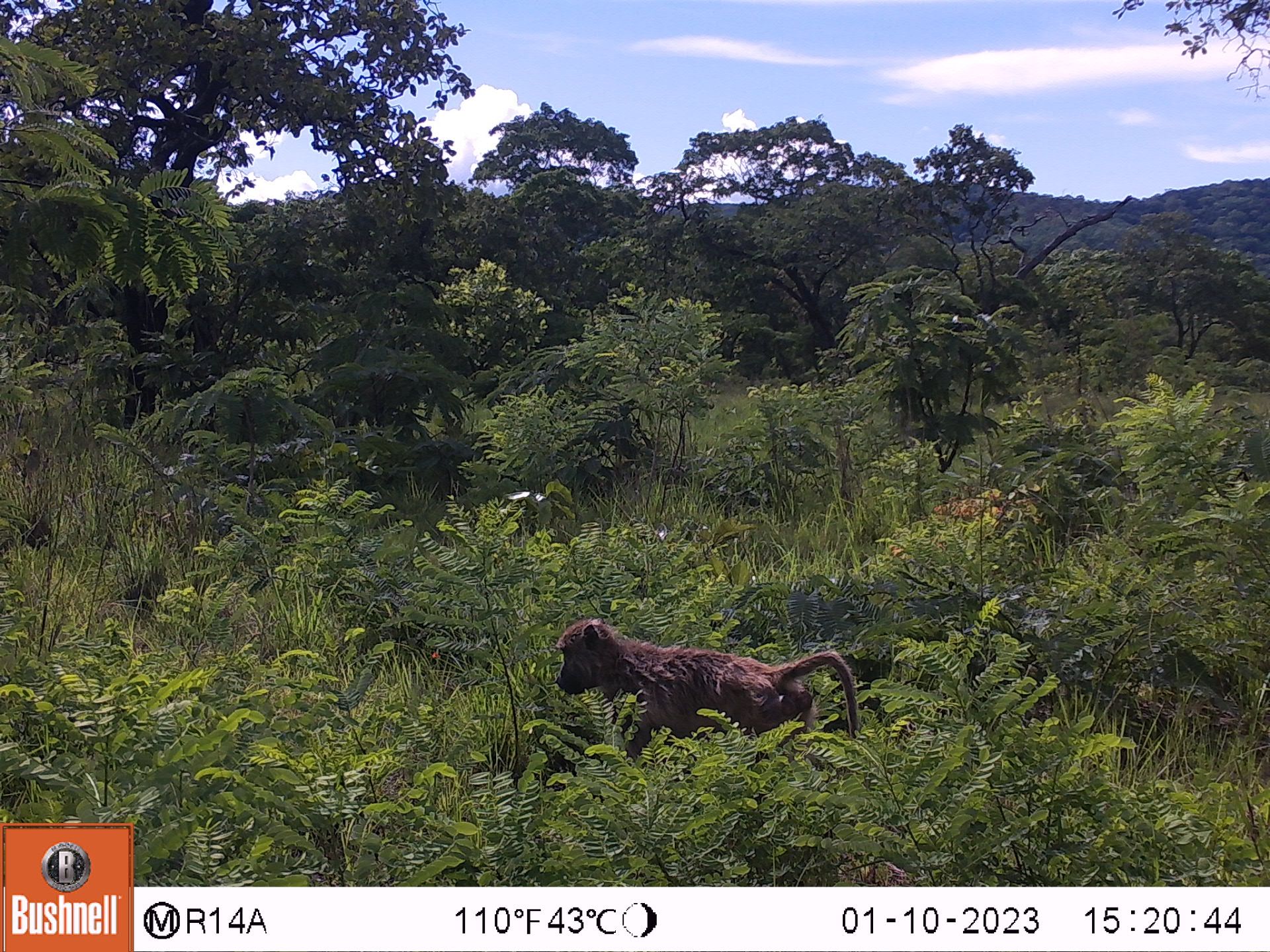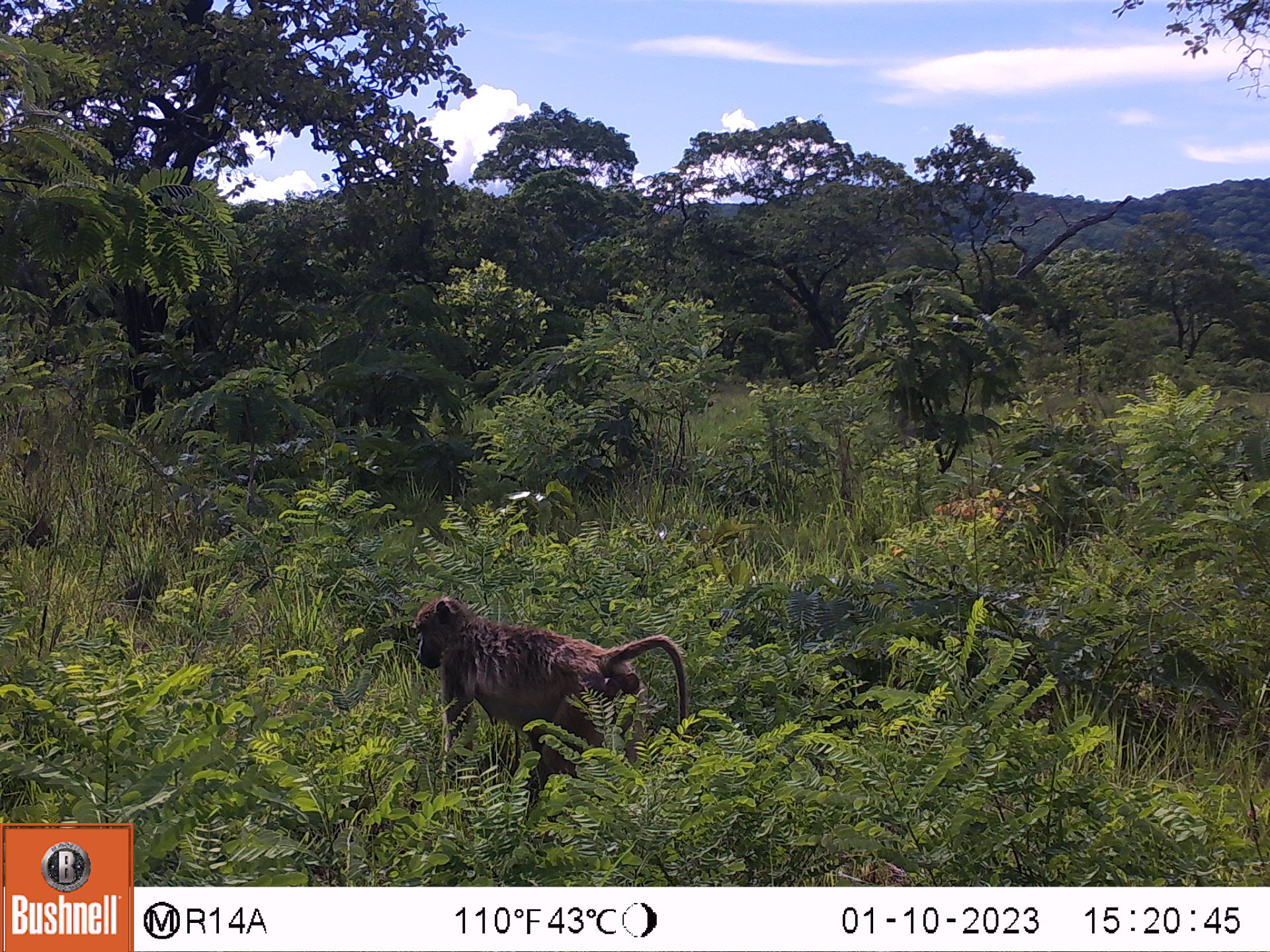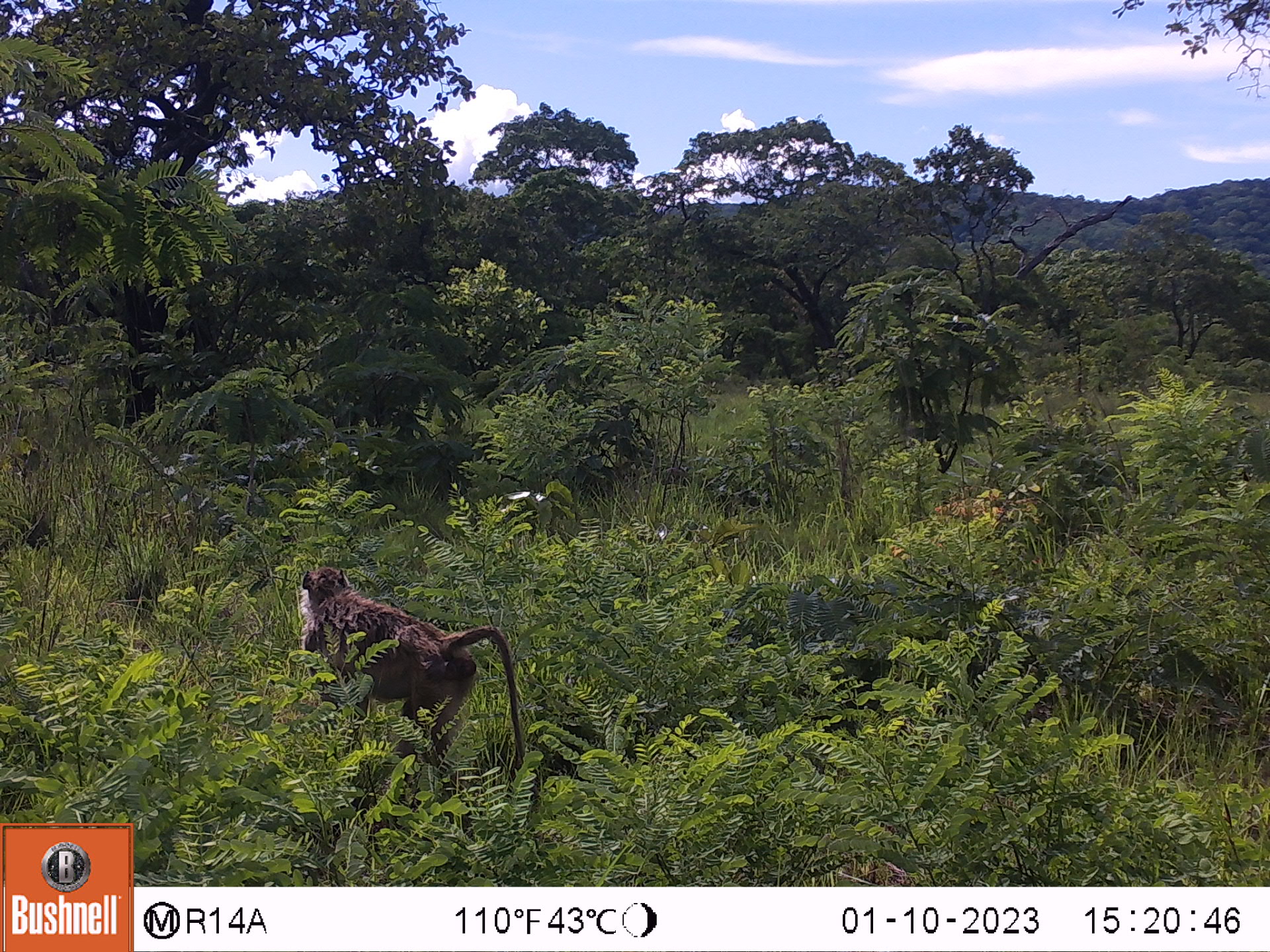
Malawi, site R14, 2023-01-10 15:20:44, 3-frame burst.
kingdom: Animalia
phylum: Chordata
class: Mammalia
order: Primates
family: Cercopithecidae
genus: Papio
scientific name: Papio cynocephalus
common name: yellow baboon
Yellow baboon (Papio cynocephalus), count 1.